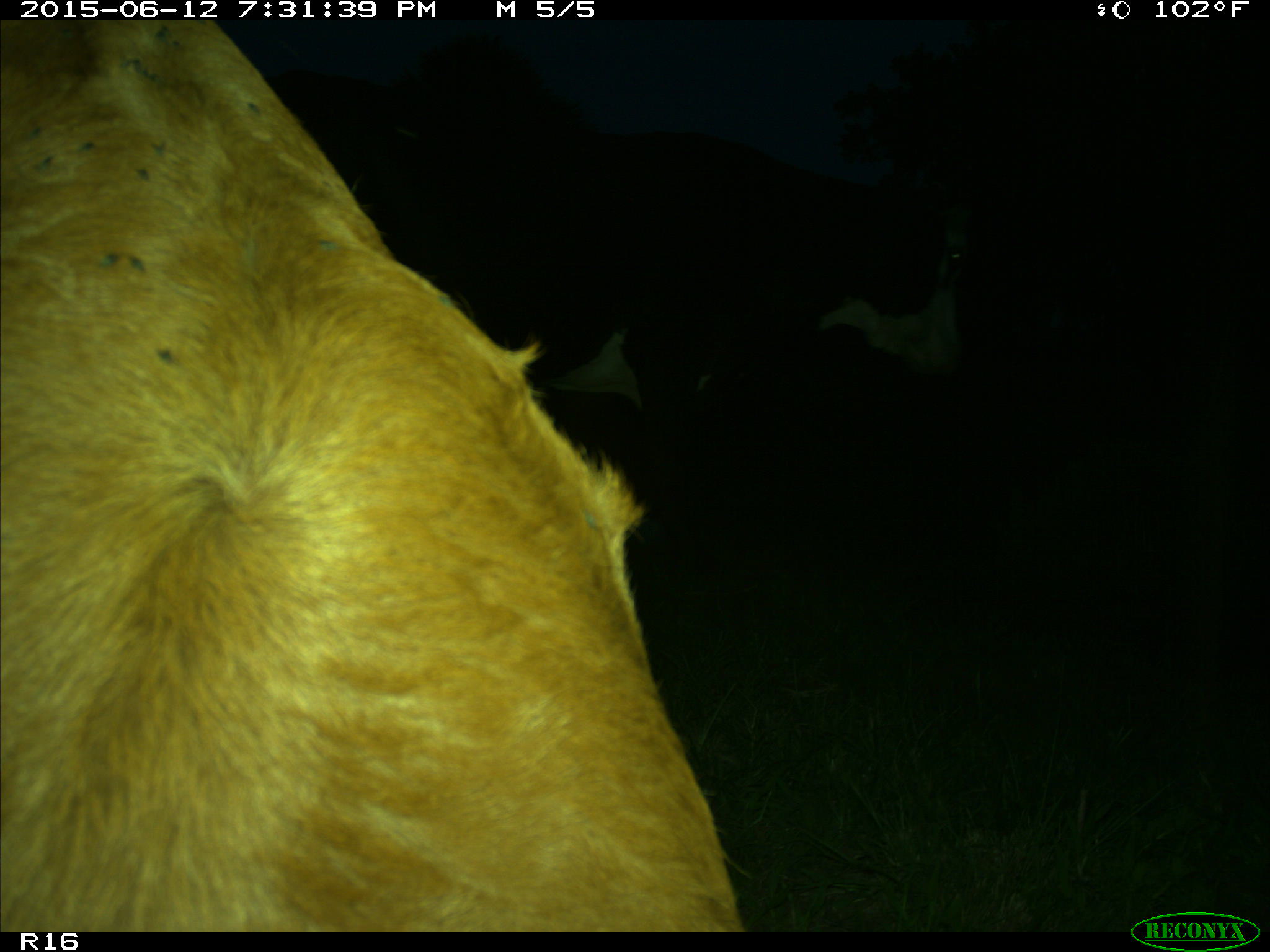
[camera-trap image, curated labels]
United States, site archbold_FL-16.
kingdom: Animalia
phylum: Chordata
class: Mammalia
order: Artiodactyla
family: Bovidae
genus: Bos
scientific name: Bos taurus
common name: domestic cow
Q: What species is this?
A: Bos taurus (domestic cow).